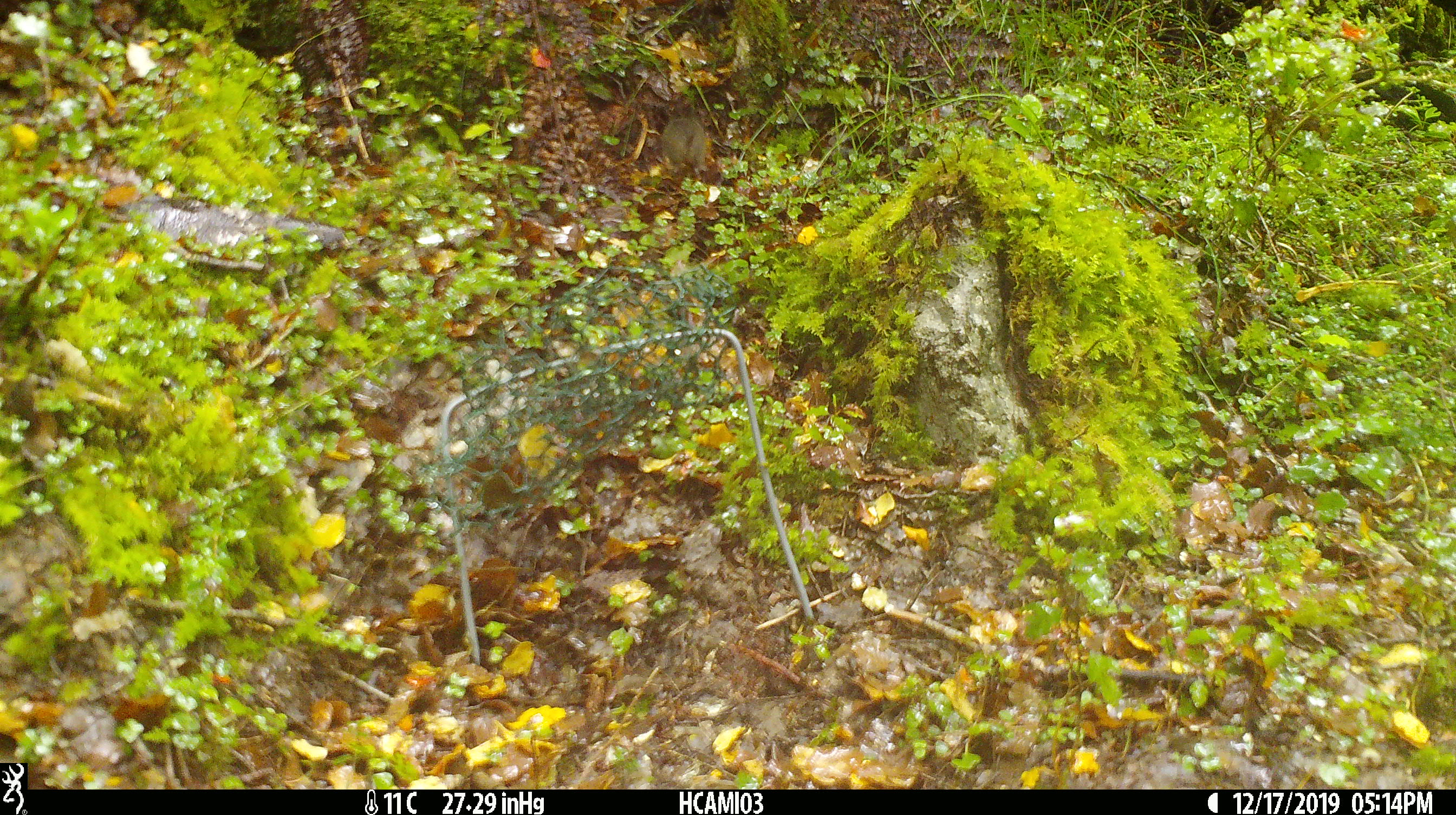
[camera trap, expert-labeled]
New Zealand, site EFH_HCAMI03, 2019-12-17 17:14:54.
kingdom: Animalia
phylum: Chordata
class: Mammalia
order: Rodentia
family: Muridae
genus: Mus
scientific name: Mus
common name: mouse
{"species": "mouse (Mus)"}